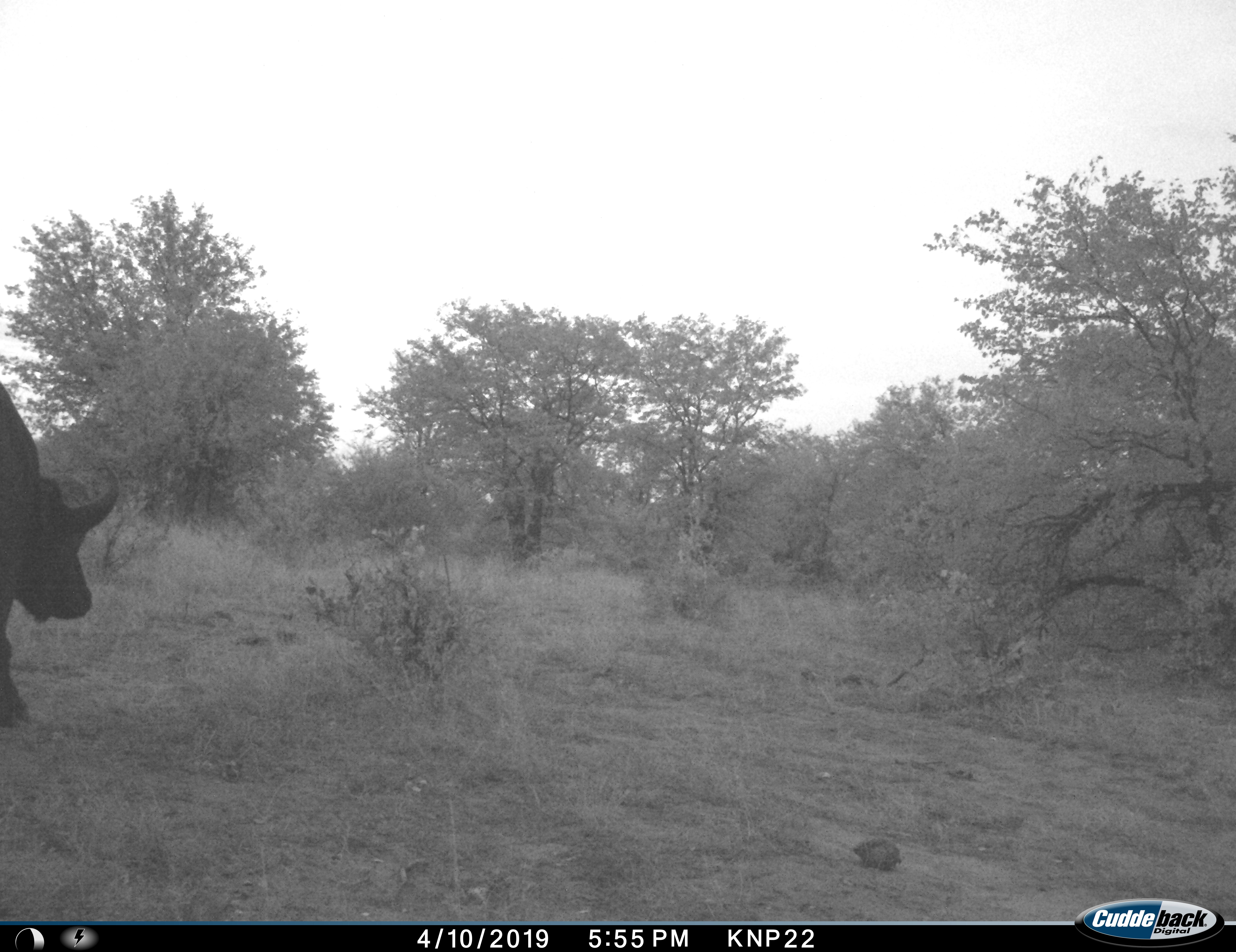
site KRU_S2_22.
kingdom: Animalia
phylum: Chordata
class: Mammalia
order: Artiodactyla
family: Bovidae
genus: Syncerus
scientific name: Syncerus caffer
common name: african buffalo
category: buffalo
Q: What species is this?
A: Buffalo (african buffalo) (Syncerus caffer).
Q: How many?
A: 1.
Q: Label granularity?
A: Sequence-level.